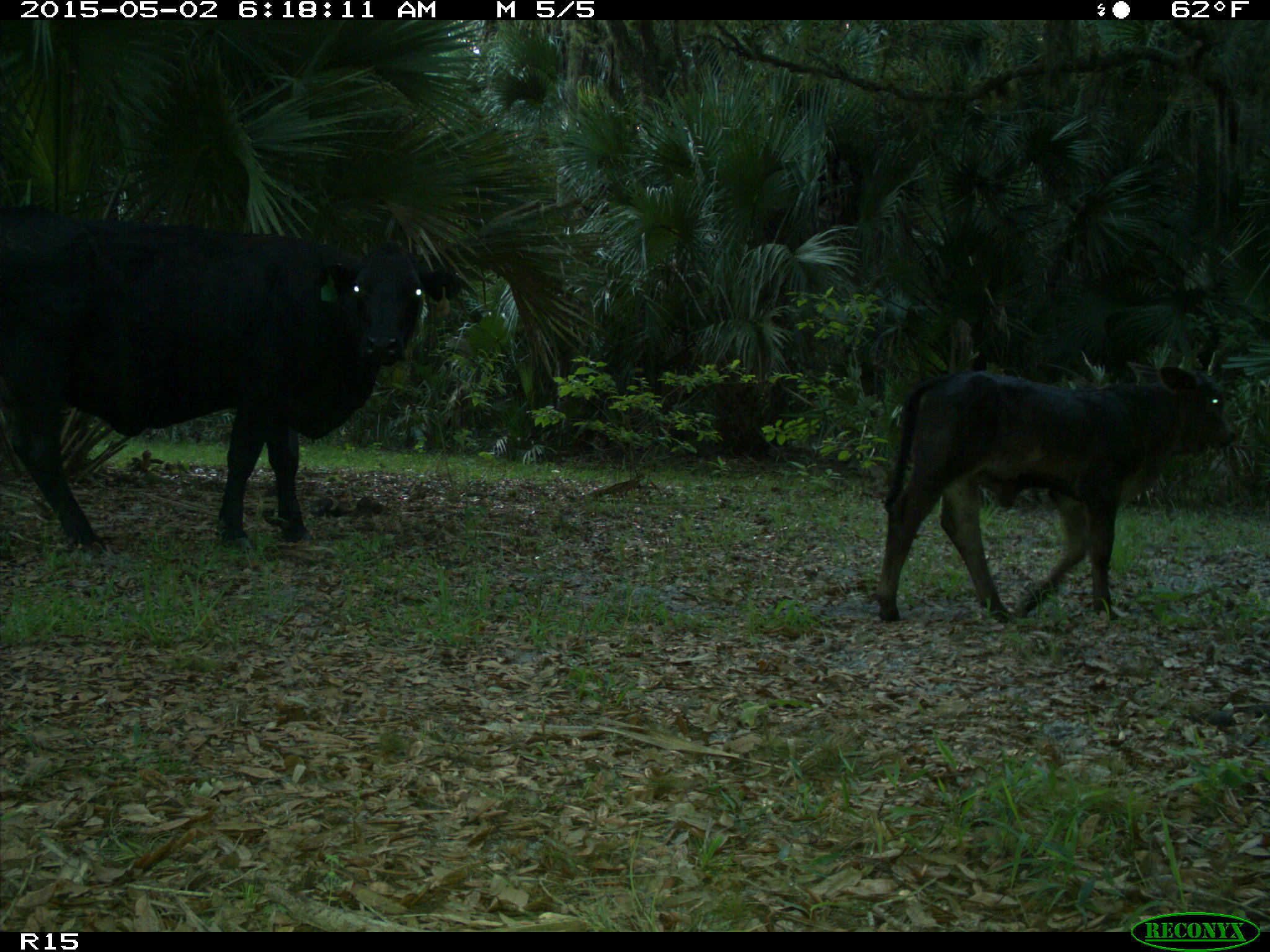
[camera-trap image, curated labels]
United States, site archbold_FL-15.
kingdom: Animalia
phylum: Chordata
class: Mammalia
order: Artiodactyla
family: Bovidae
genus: Bos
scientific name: Bos taurus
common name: domestic cow